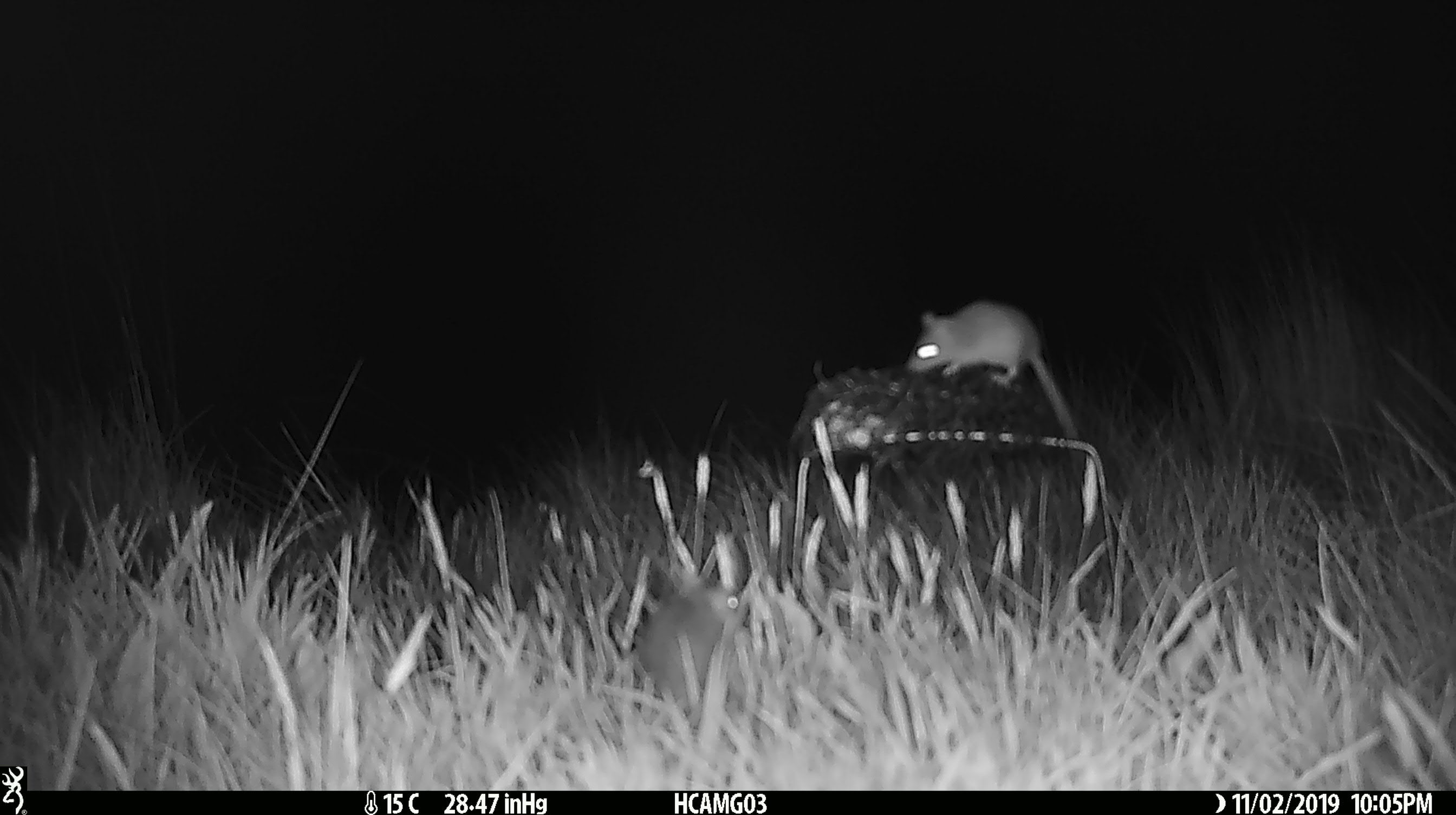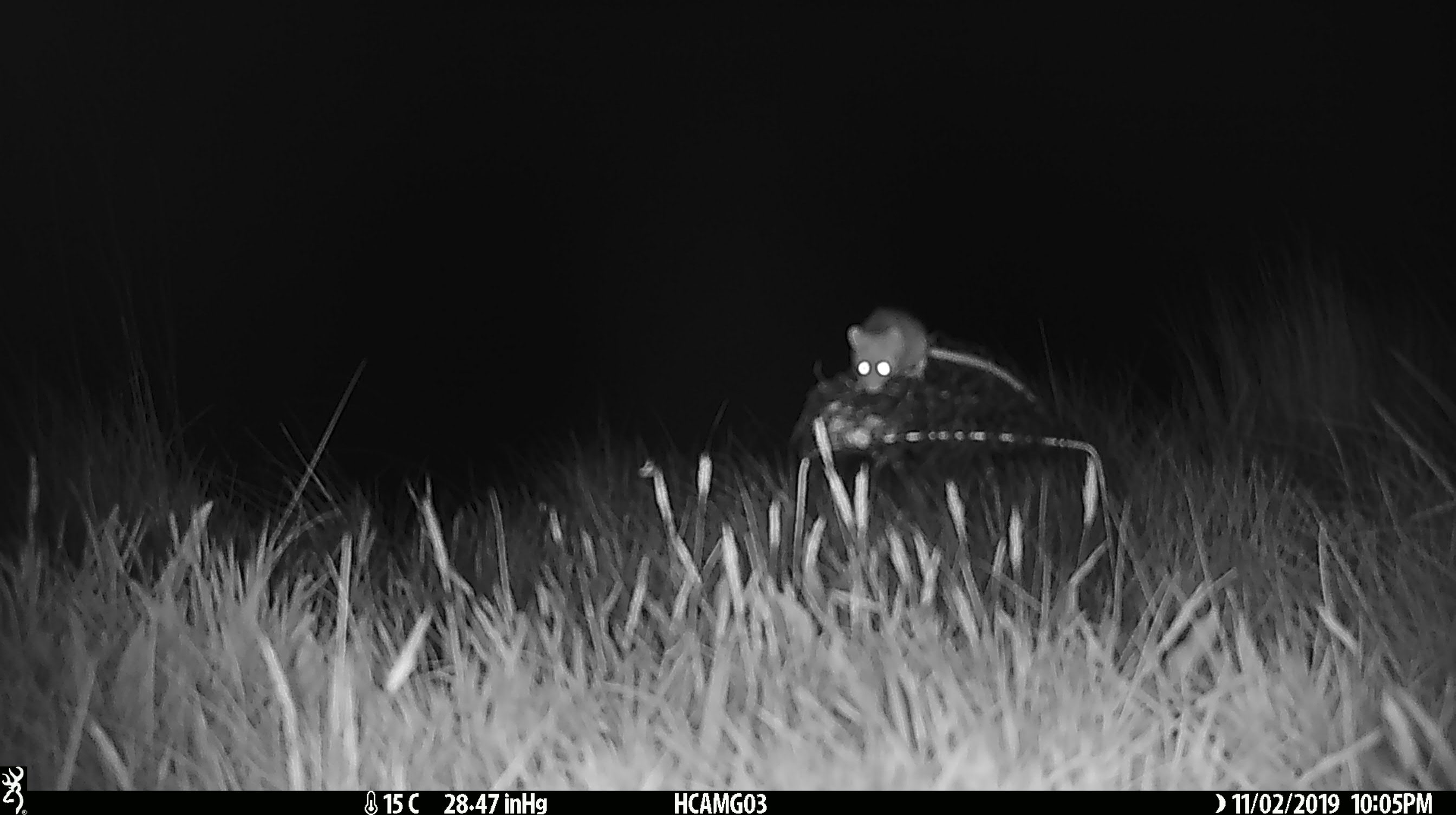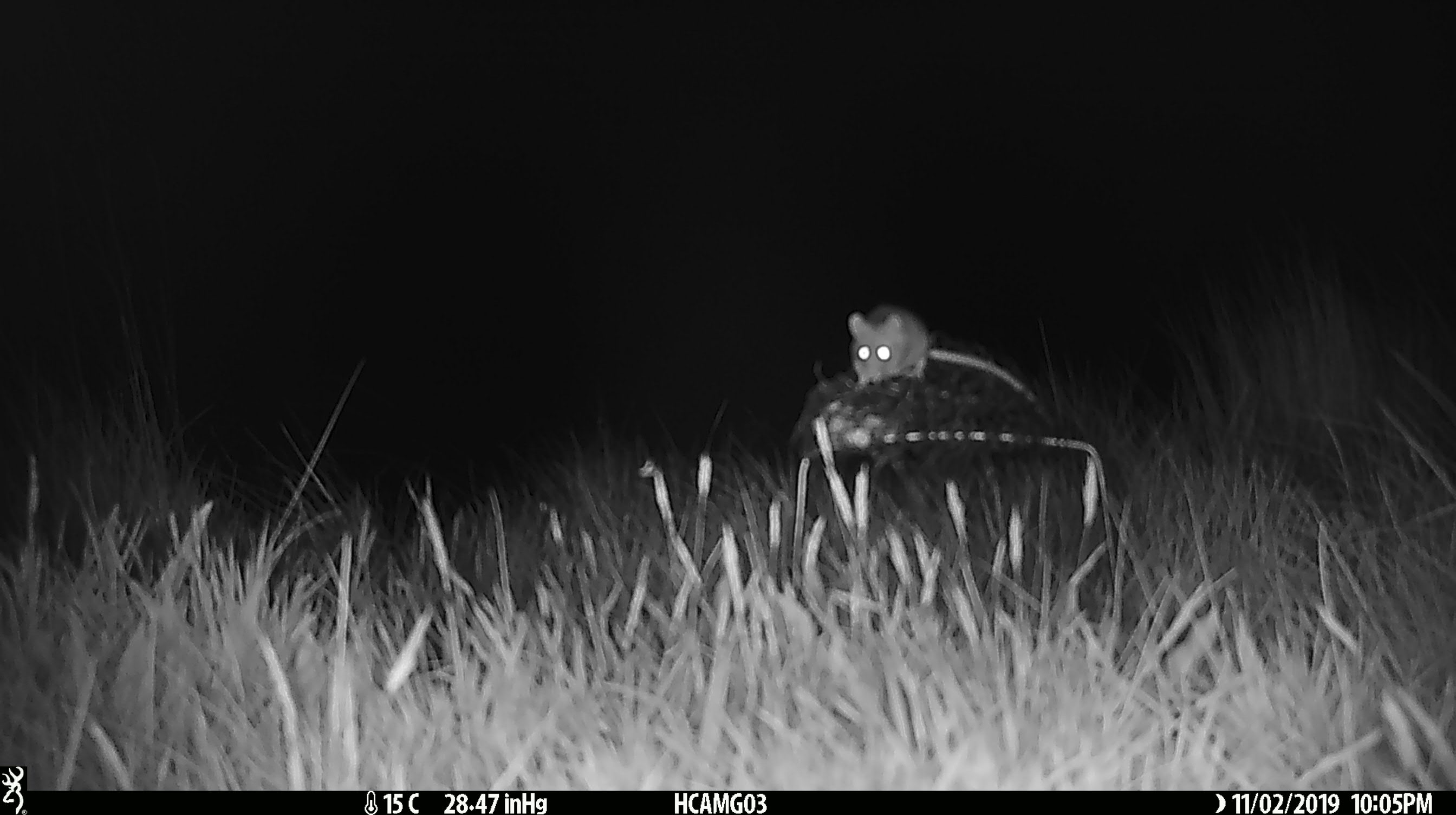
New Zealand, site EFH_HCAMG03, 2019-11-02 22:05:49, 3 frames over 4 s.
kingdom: Animalia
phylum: Chordata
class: Mammalia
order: Rodentia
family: Muridae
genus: Mus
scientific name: Mus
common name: mouse